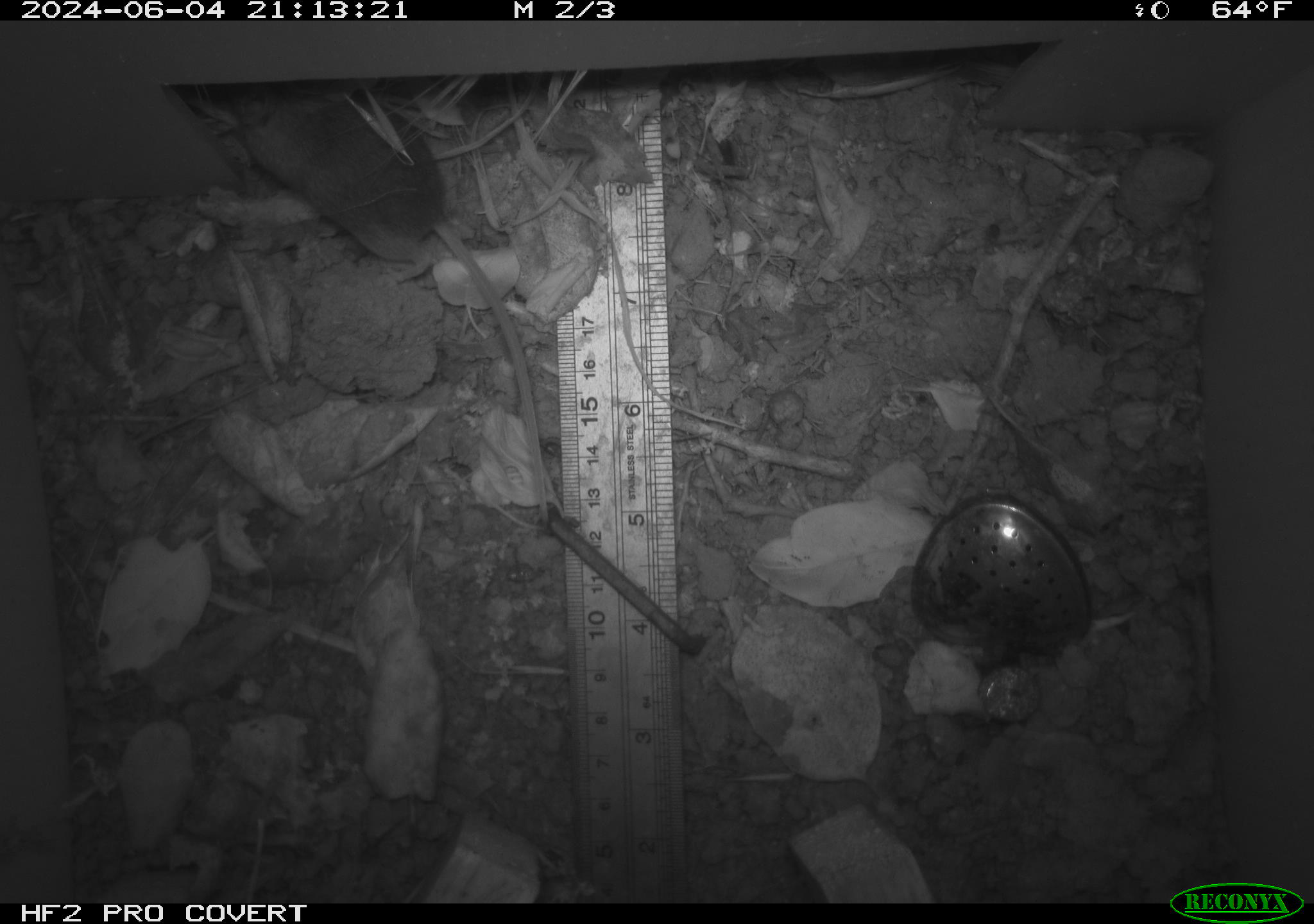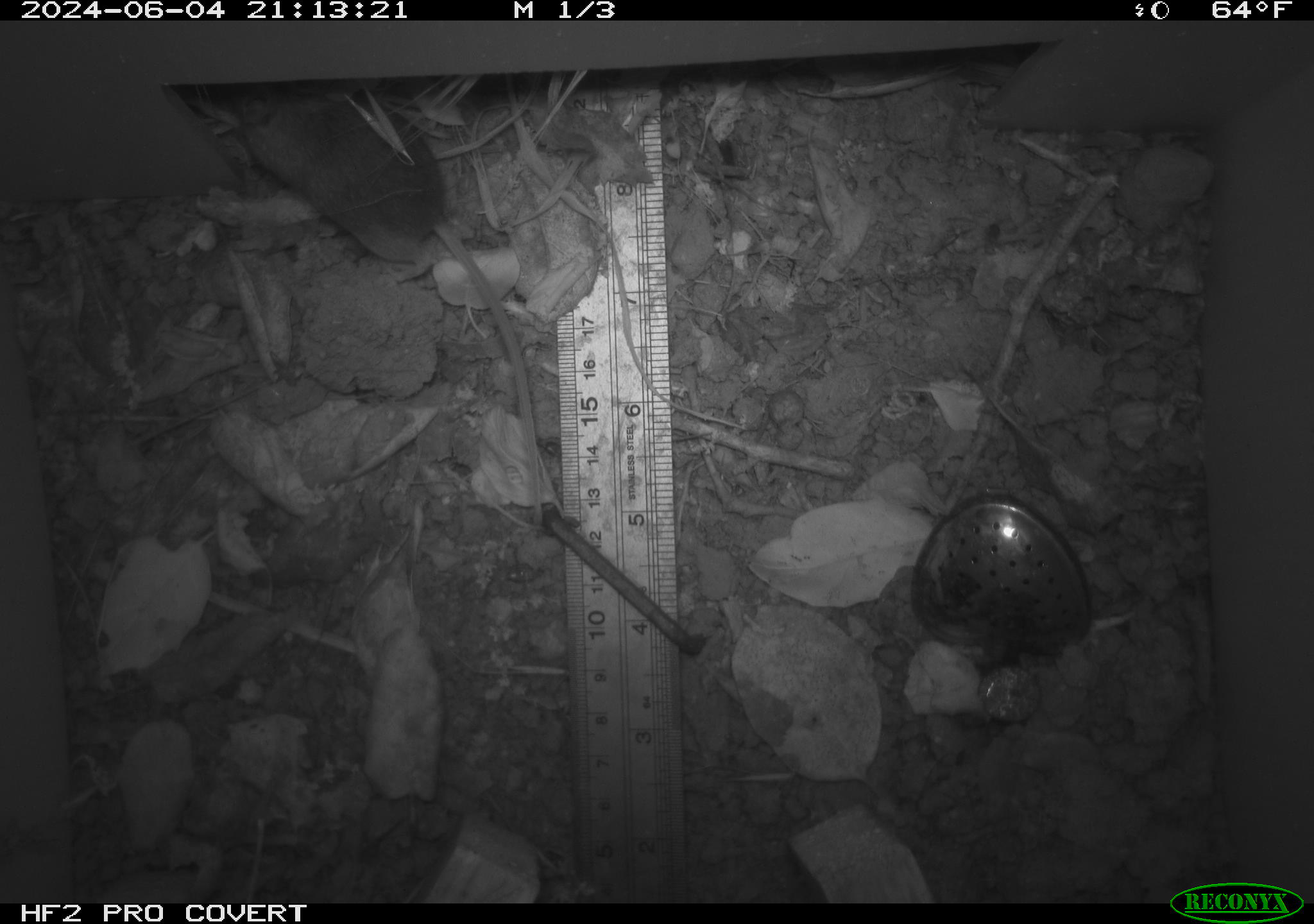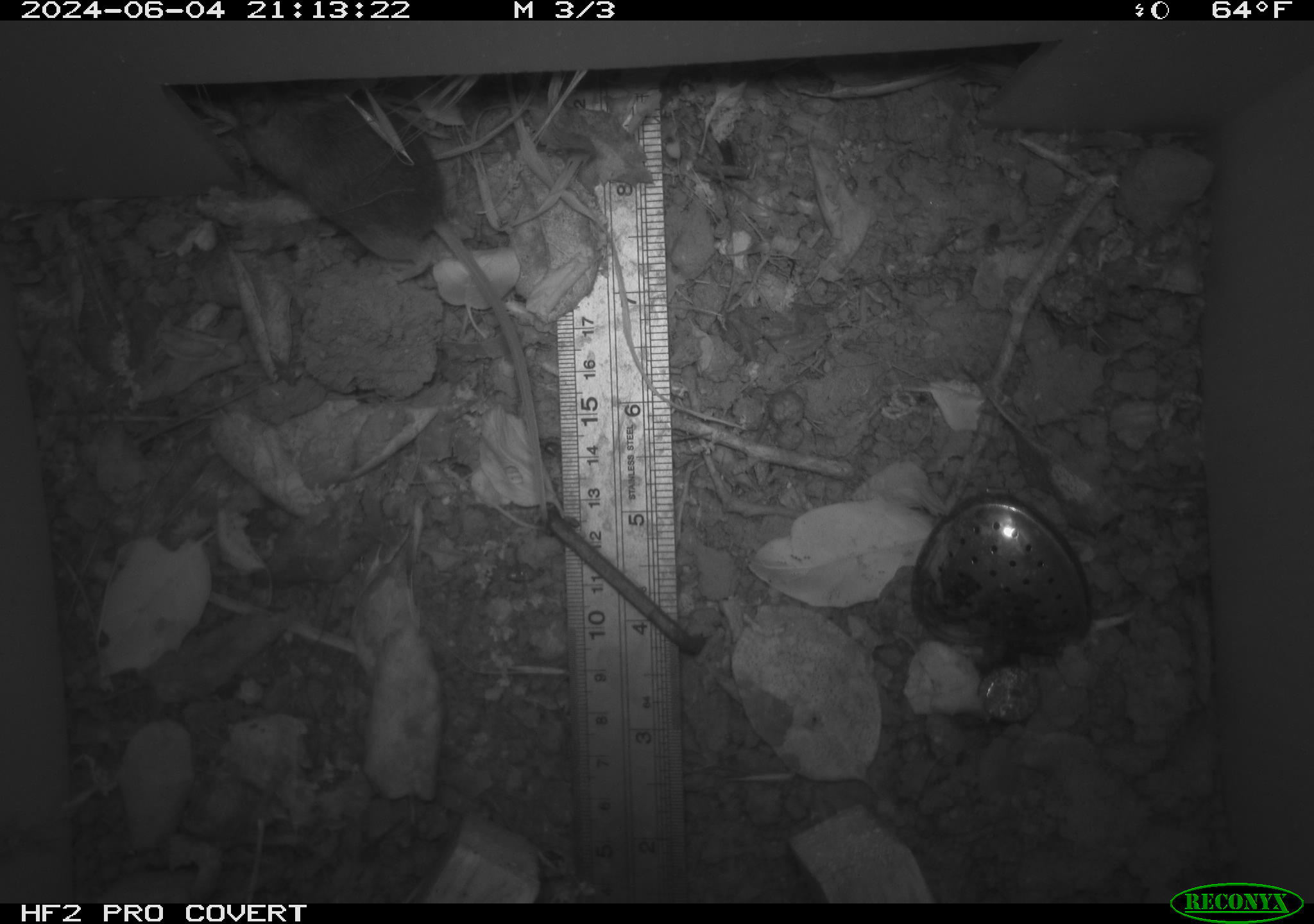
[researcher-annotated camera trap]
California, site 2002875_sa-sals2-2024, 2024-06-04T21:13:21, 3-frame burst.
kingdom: Animalia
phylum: Chordata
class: Mammalia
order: Rodentia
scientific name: Rodentia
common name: mouse species